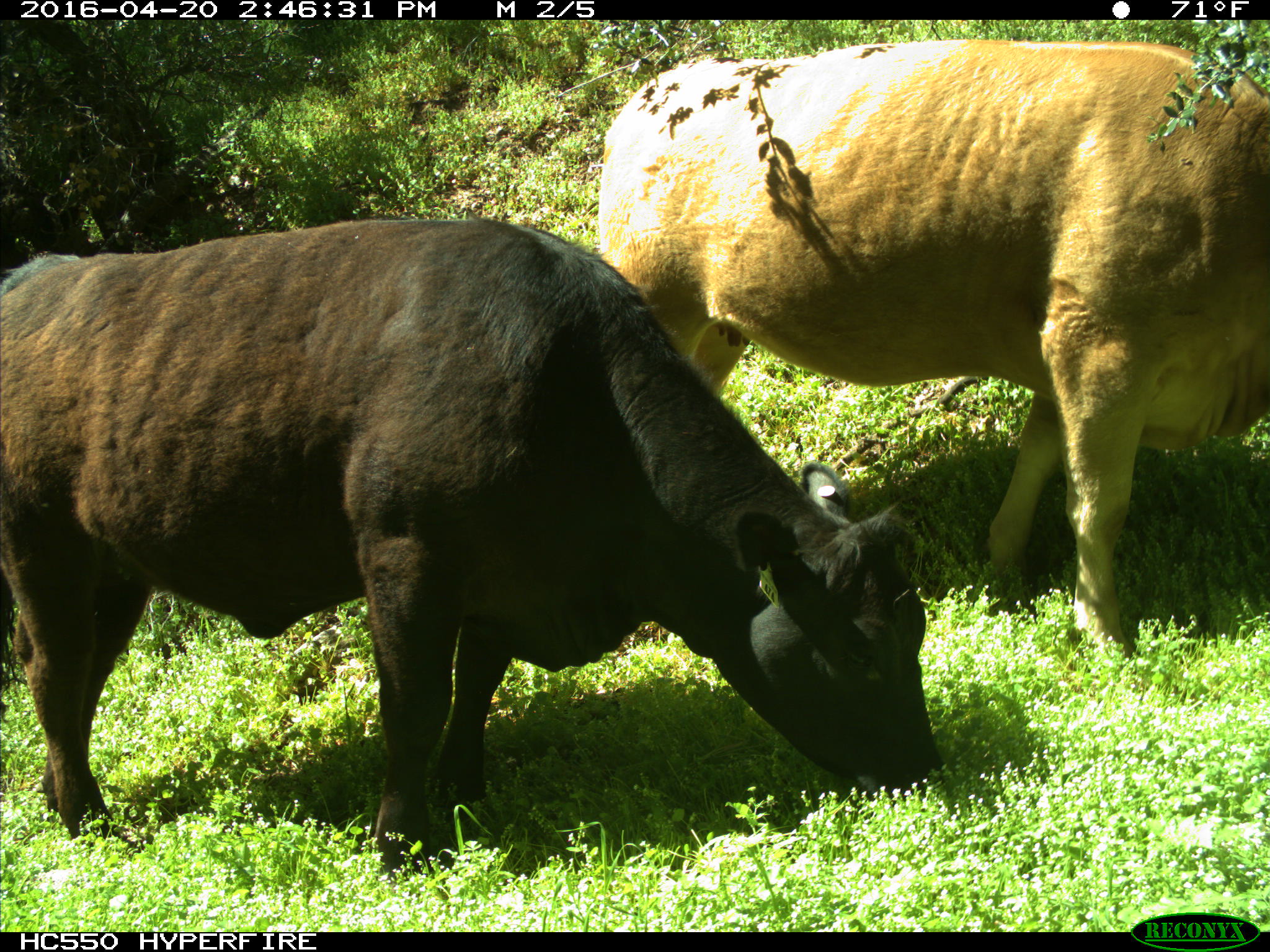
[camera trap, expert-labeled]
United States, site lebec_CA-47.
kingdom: Animalia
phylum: Chordata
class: Mammalia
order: Artiodactyla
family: Bovidae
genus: Bos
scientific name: Bos taurus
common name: domestic cow